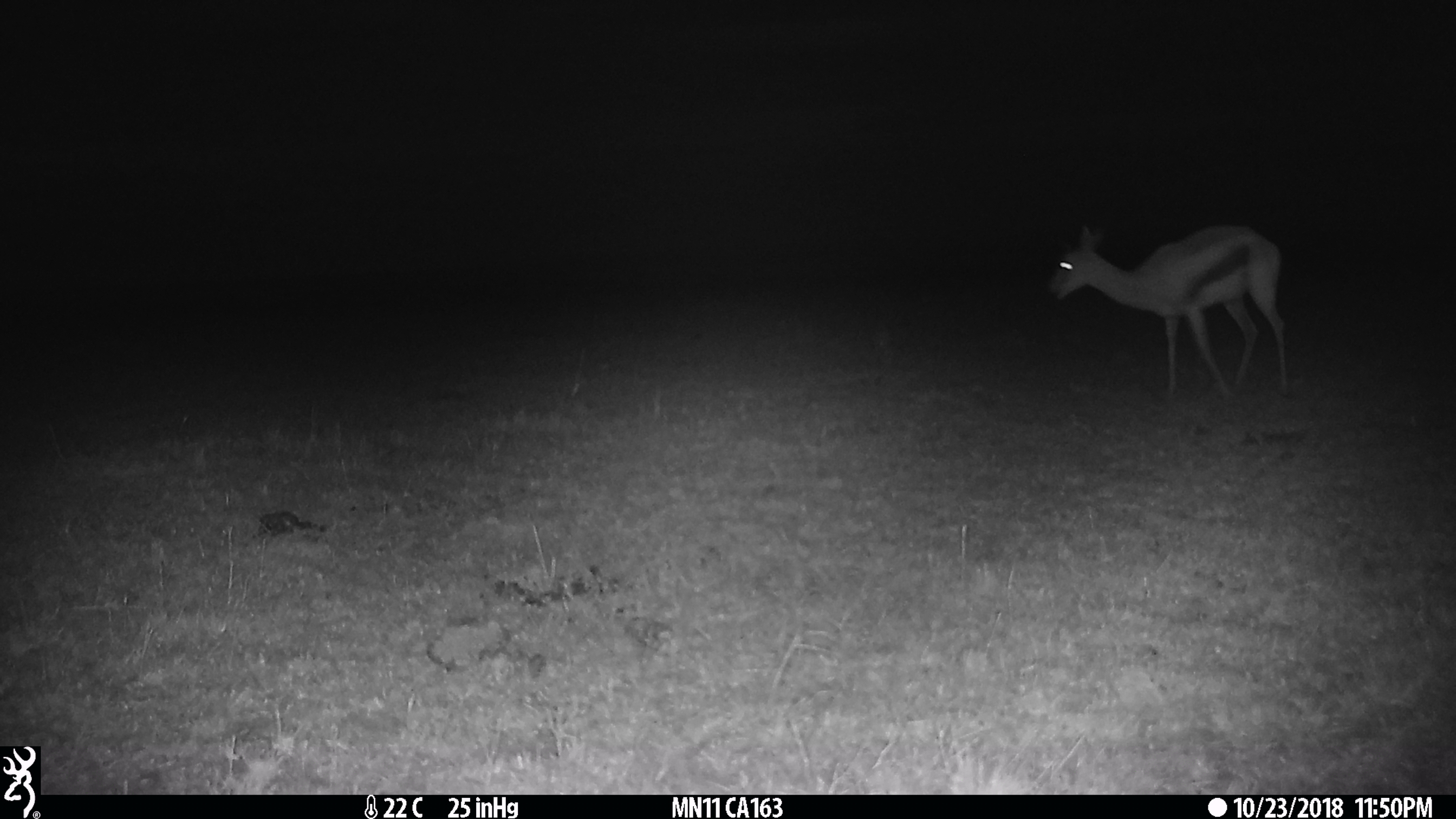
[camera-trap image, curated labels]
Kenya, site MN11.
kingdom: Animalia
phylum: Chordata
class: Mammalia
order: Artiodactyla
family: Bovidae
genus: Eudorcas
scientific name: Eudorcas thomsonii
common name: thomon's gazelle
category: gazelle thomsons